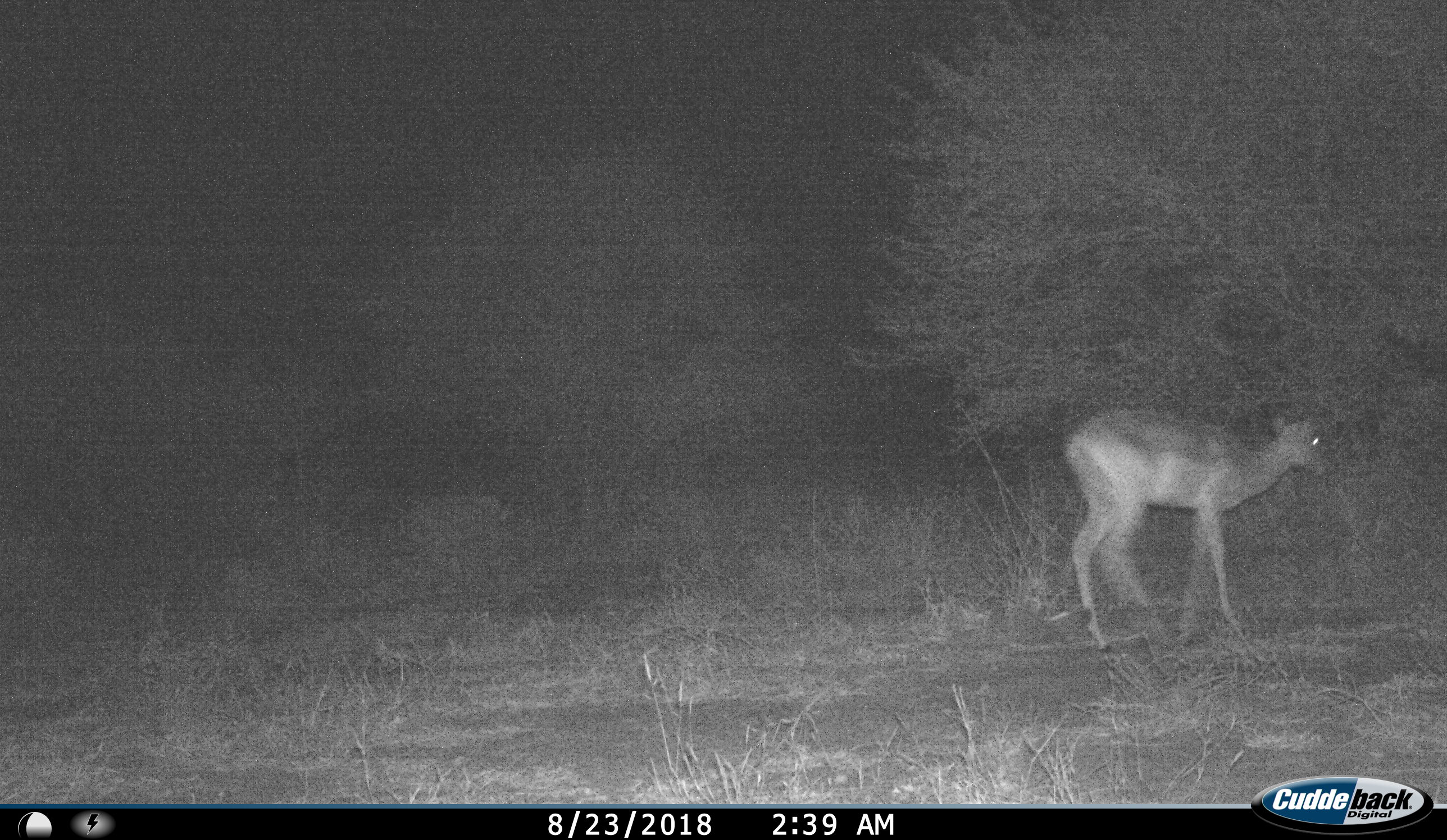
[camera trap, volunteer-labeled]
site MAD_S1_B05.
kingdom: Animalia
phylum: Chordata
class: Mammalia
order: Artiodactyla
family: Bovidae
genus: Aepyceros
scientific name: Aepyceros melampus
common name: impala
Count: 1.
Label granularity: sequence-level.